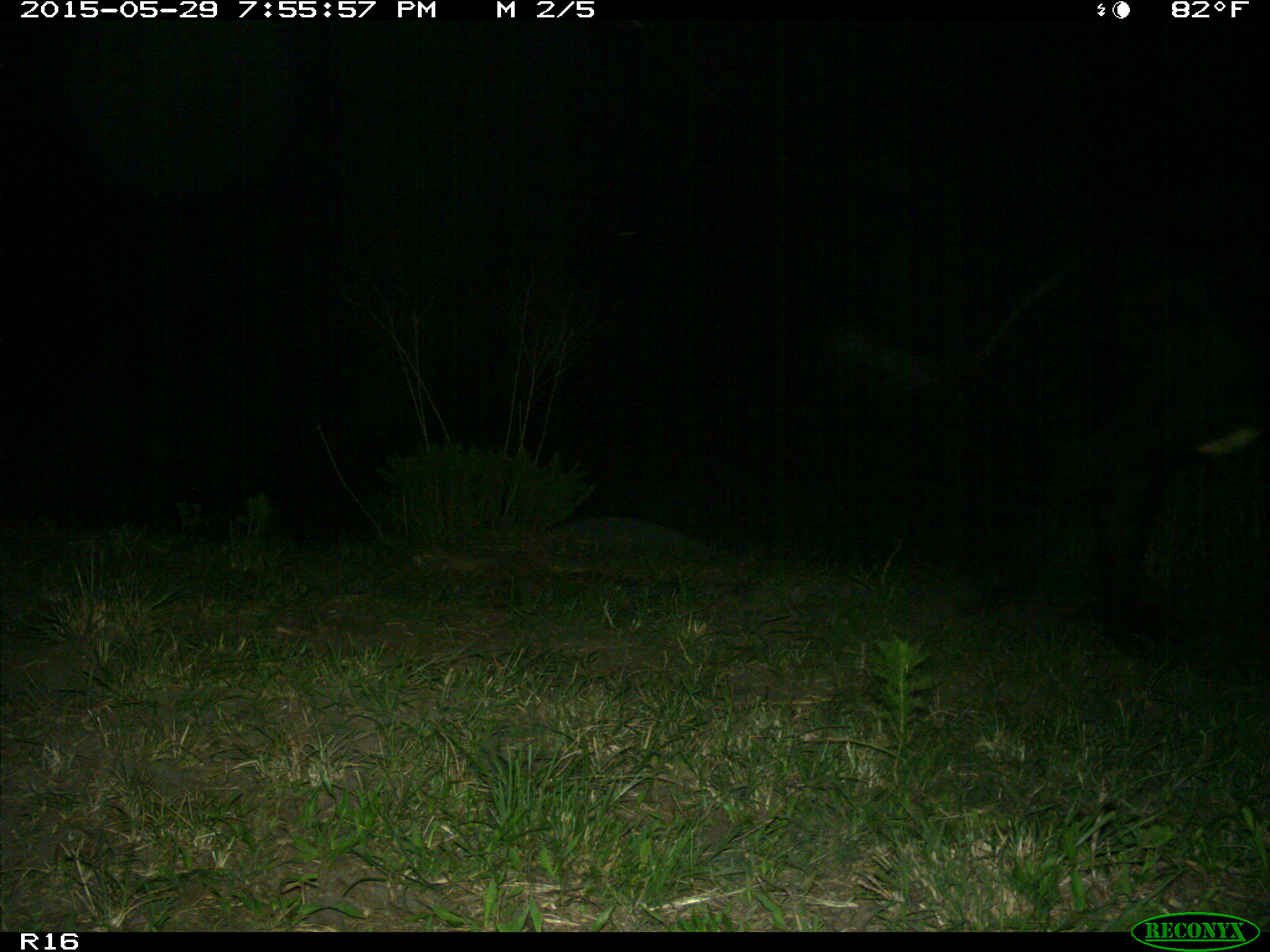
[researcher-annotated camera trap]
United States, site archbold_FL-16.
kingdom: Animalia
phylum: Chordata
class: Mammalia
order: Artiodactyla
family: Bovidae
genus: Bos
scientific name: Bos taurus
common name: domestic cow